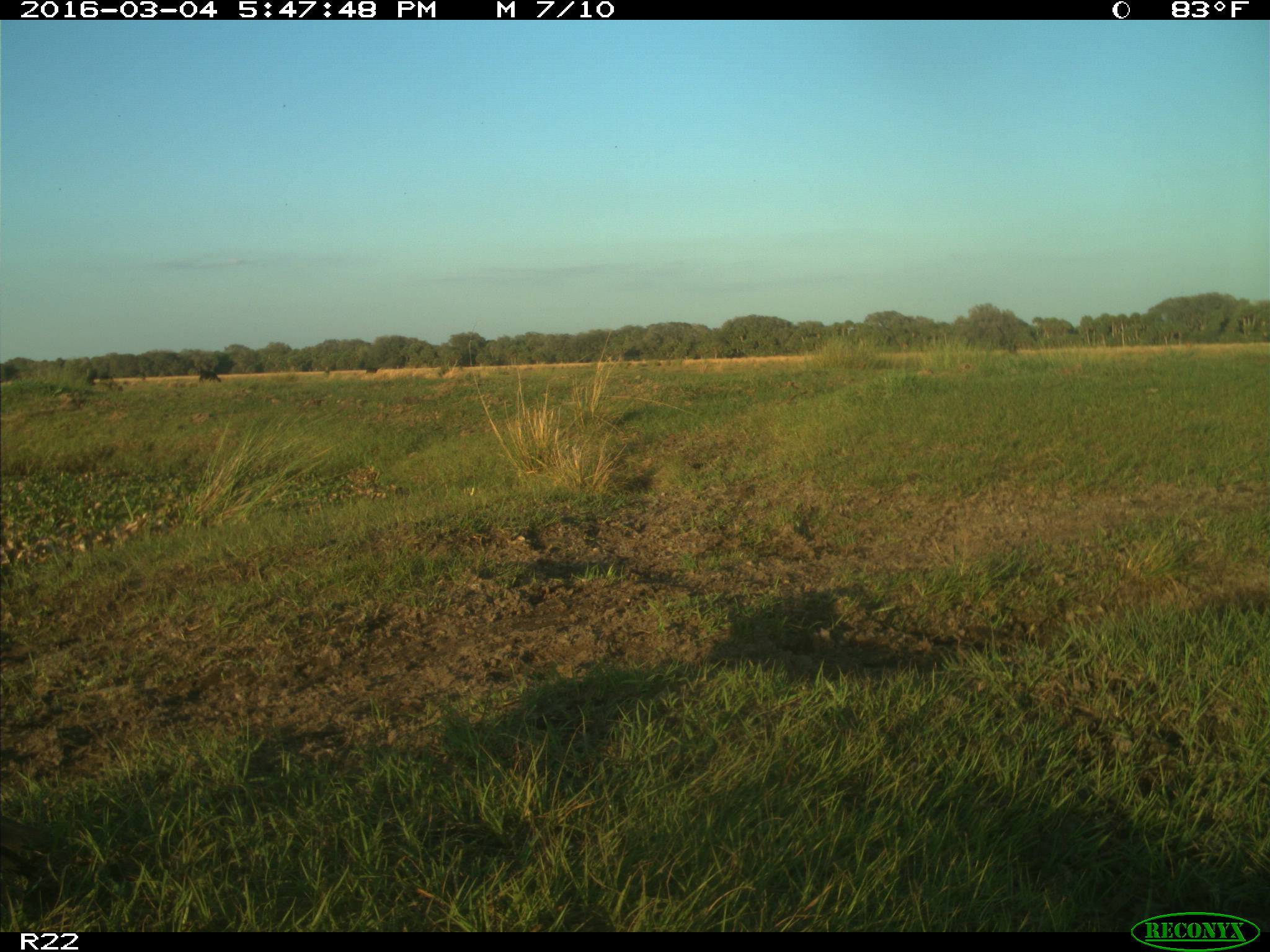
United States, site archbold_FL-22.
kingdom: Animalia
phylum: Chordata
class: Mammalia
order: Artiodactyla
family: Bovidae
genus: Bos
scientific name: Bos taurus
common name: domestic cow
Bos taurus (domestic cow).